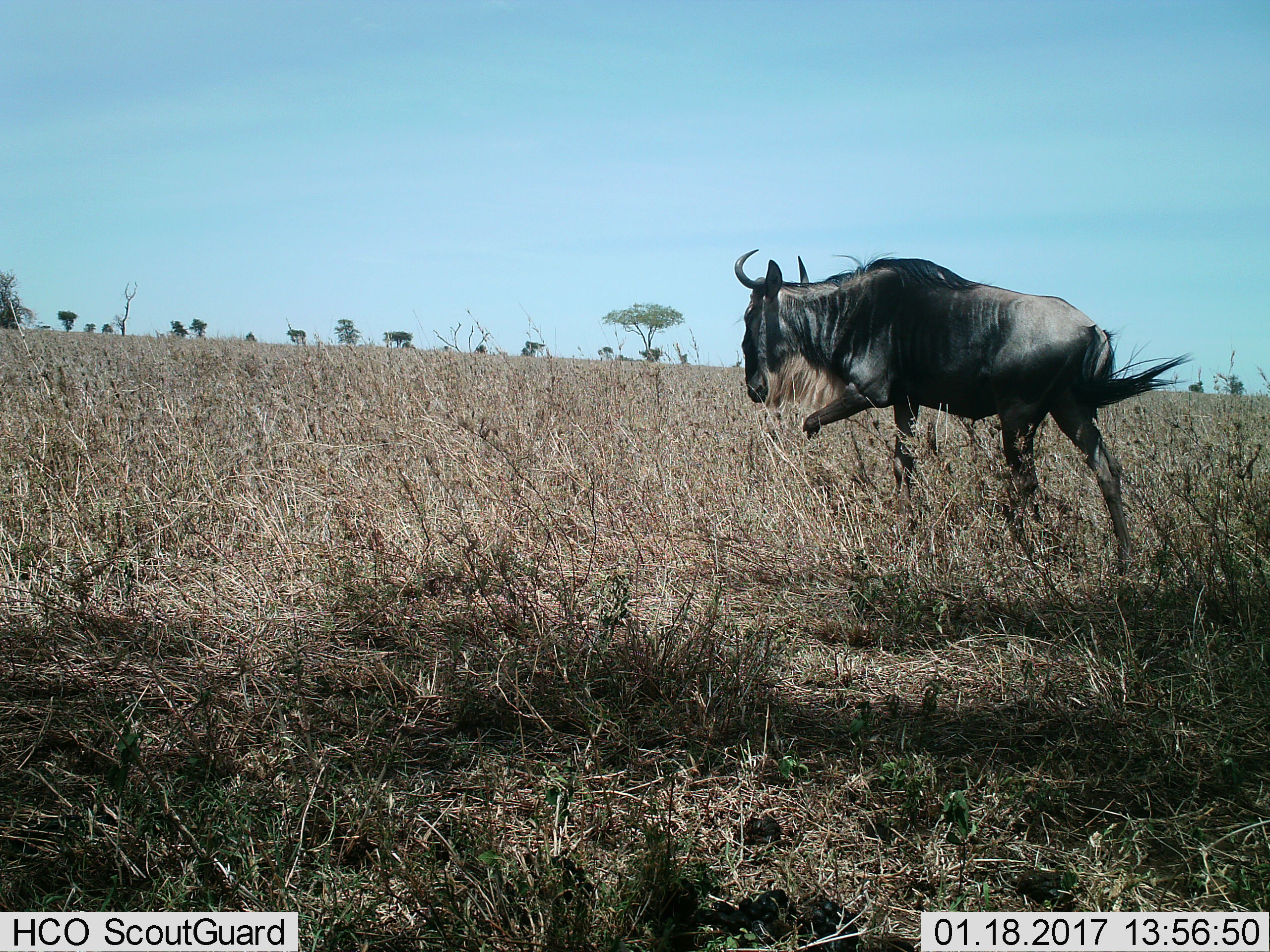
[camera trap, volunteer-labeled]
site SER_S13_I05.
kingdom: Animalia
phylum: Chordata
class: Mammalia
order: Artiodactyla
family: Bovidae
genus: Connochaetes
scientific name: Connochaetes taurinus taurinus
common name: blue wildebeest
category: wildebeestblue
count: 1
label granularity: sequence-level